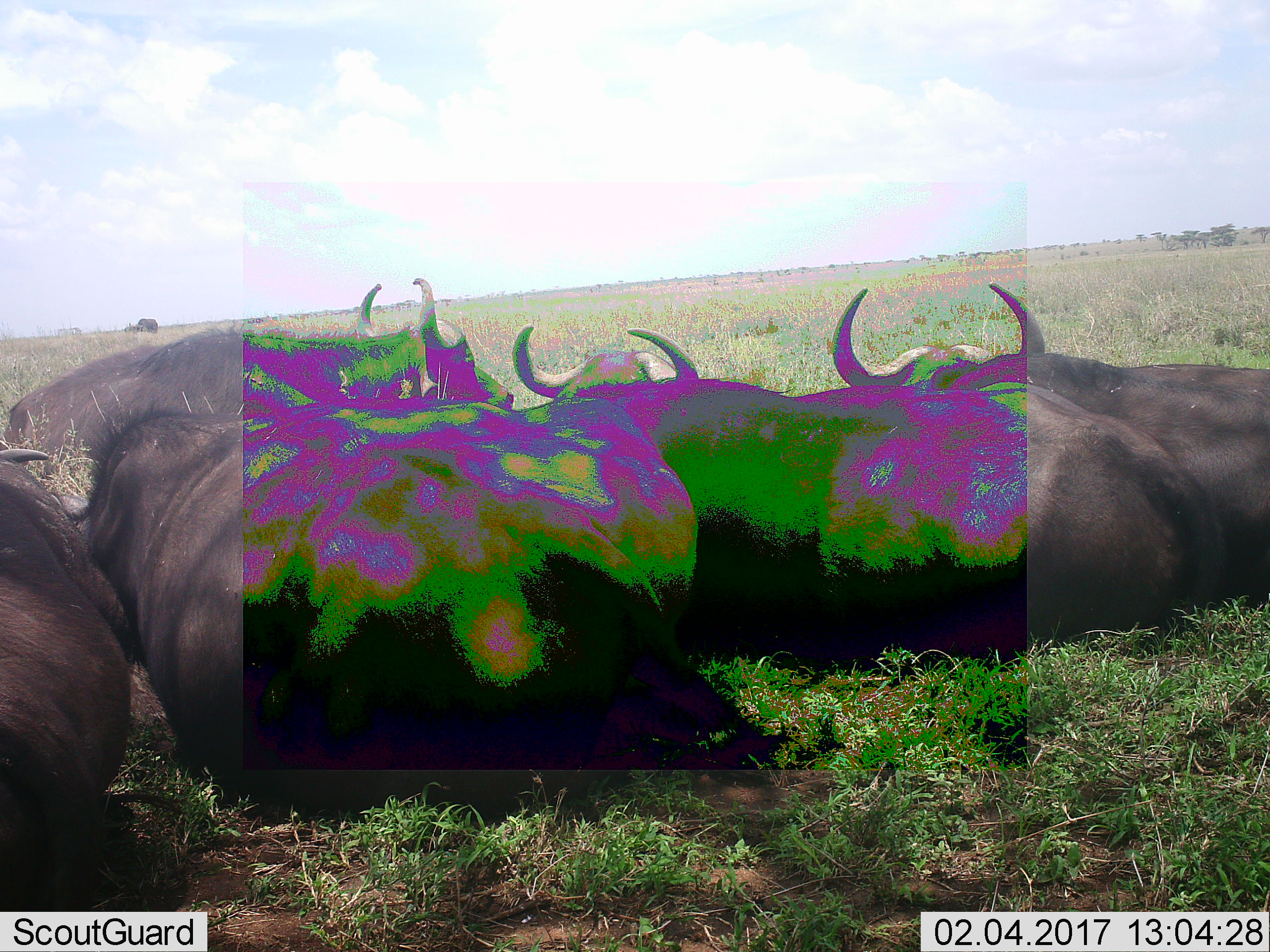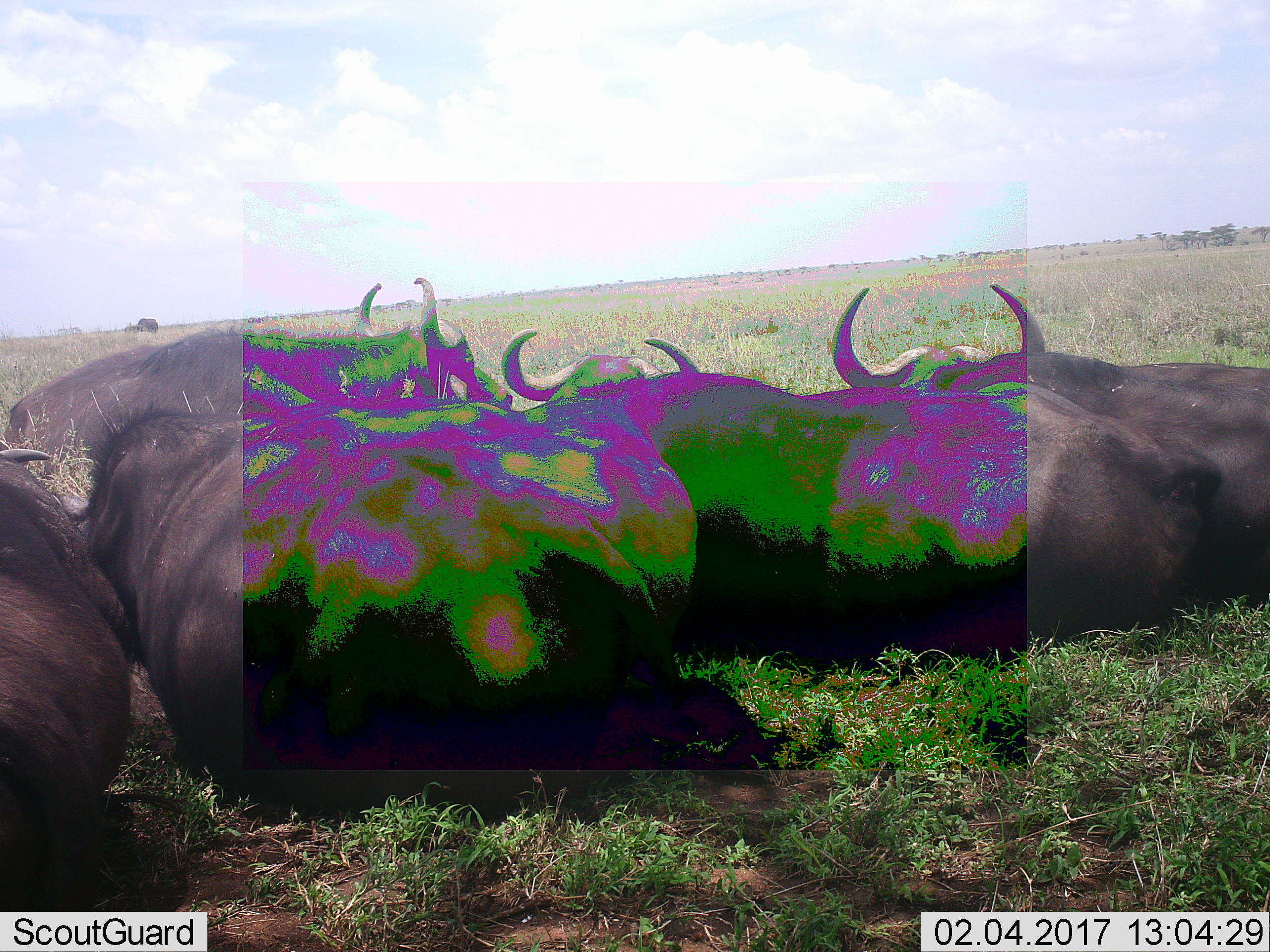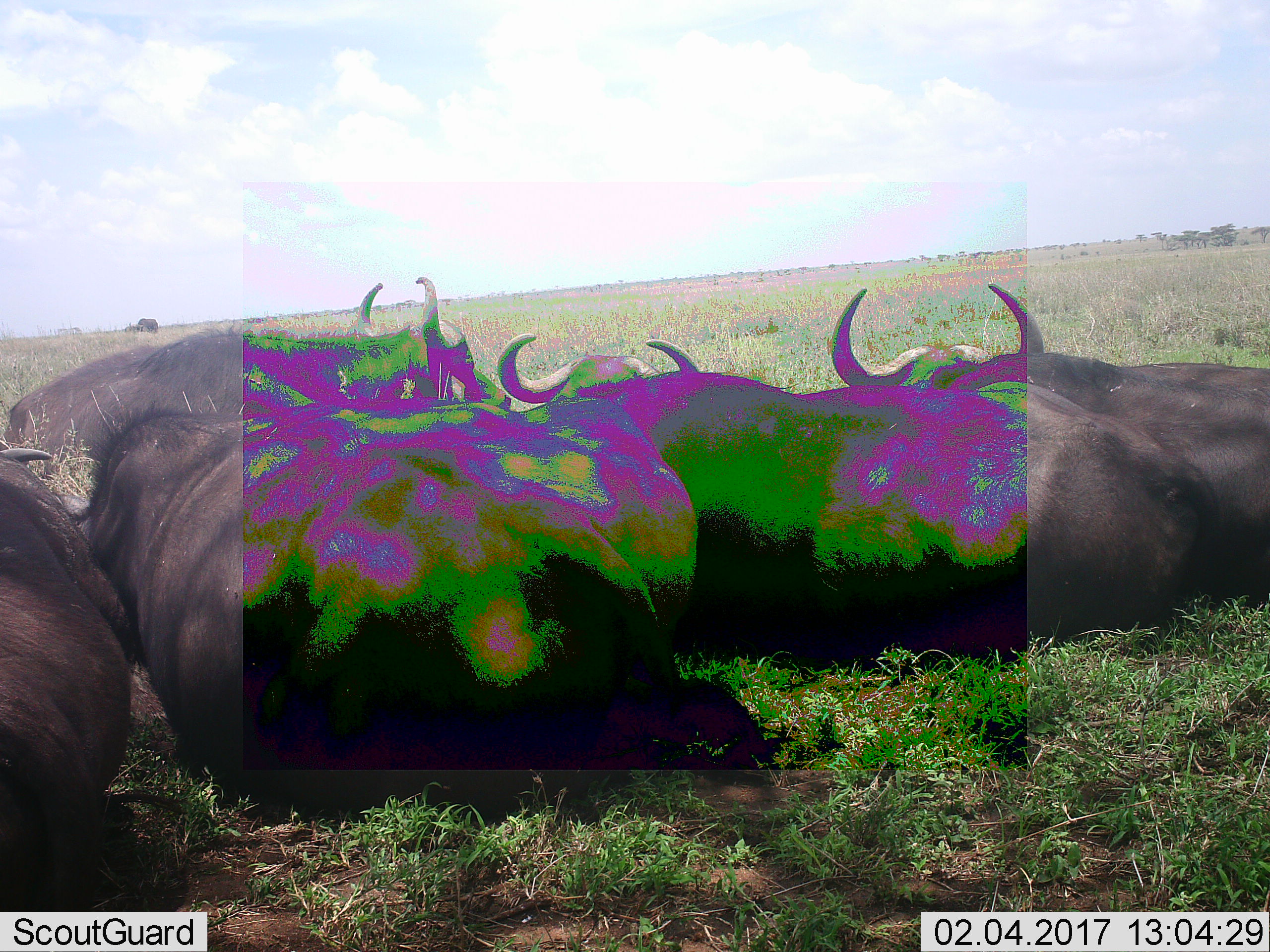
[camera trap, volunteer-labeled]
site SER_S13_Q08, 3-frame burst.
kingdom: Animalia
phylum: Chordata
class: Mammalia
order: Artiodactyla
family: Bovidae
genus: Syncerus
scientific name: Syncerus caffer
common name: african buffalo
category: buffalo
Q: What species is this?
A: Buffalo (african buffalo) (Syncerus caffer).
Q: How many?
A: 5.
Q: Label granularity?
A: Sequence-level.